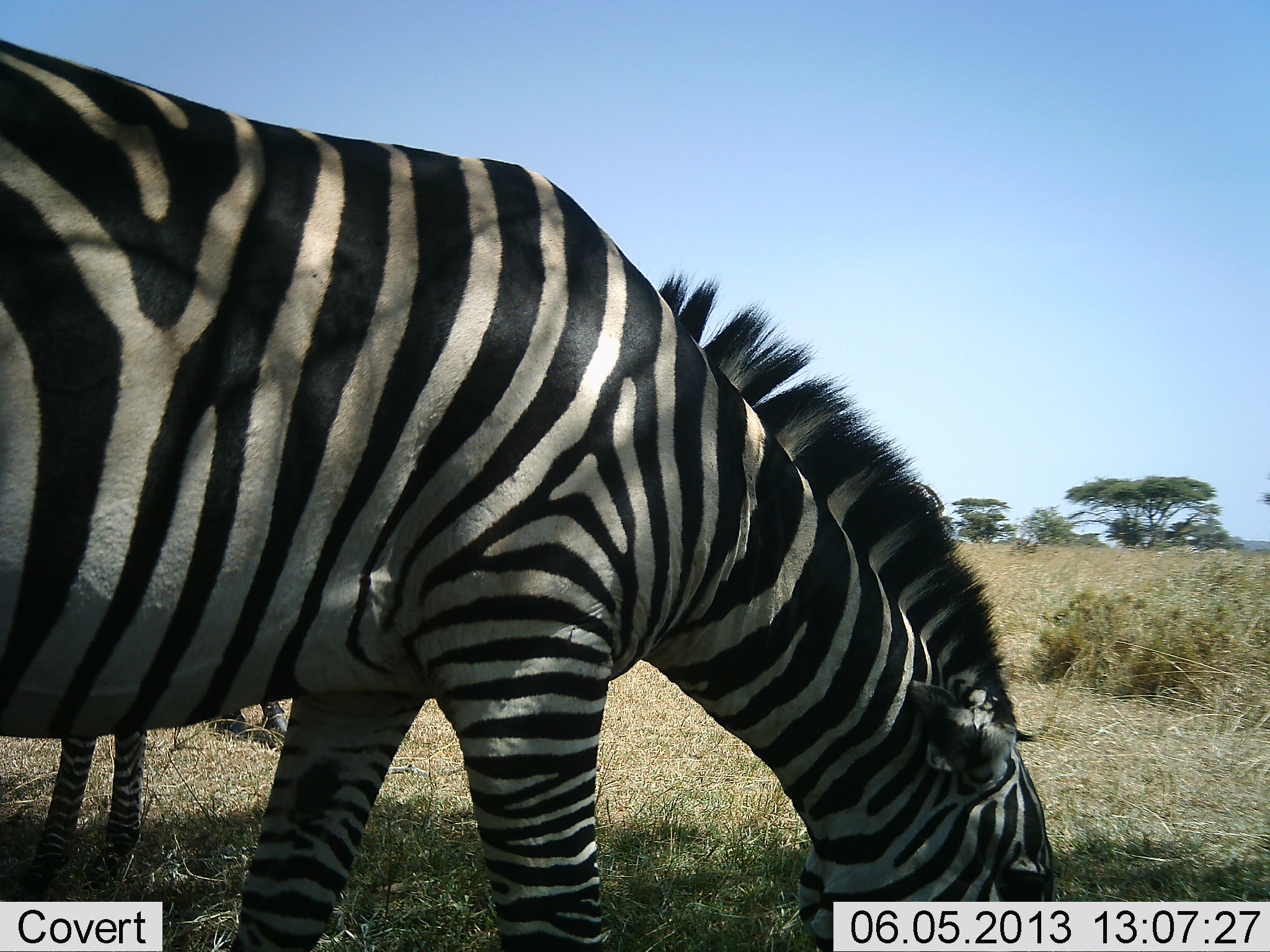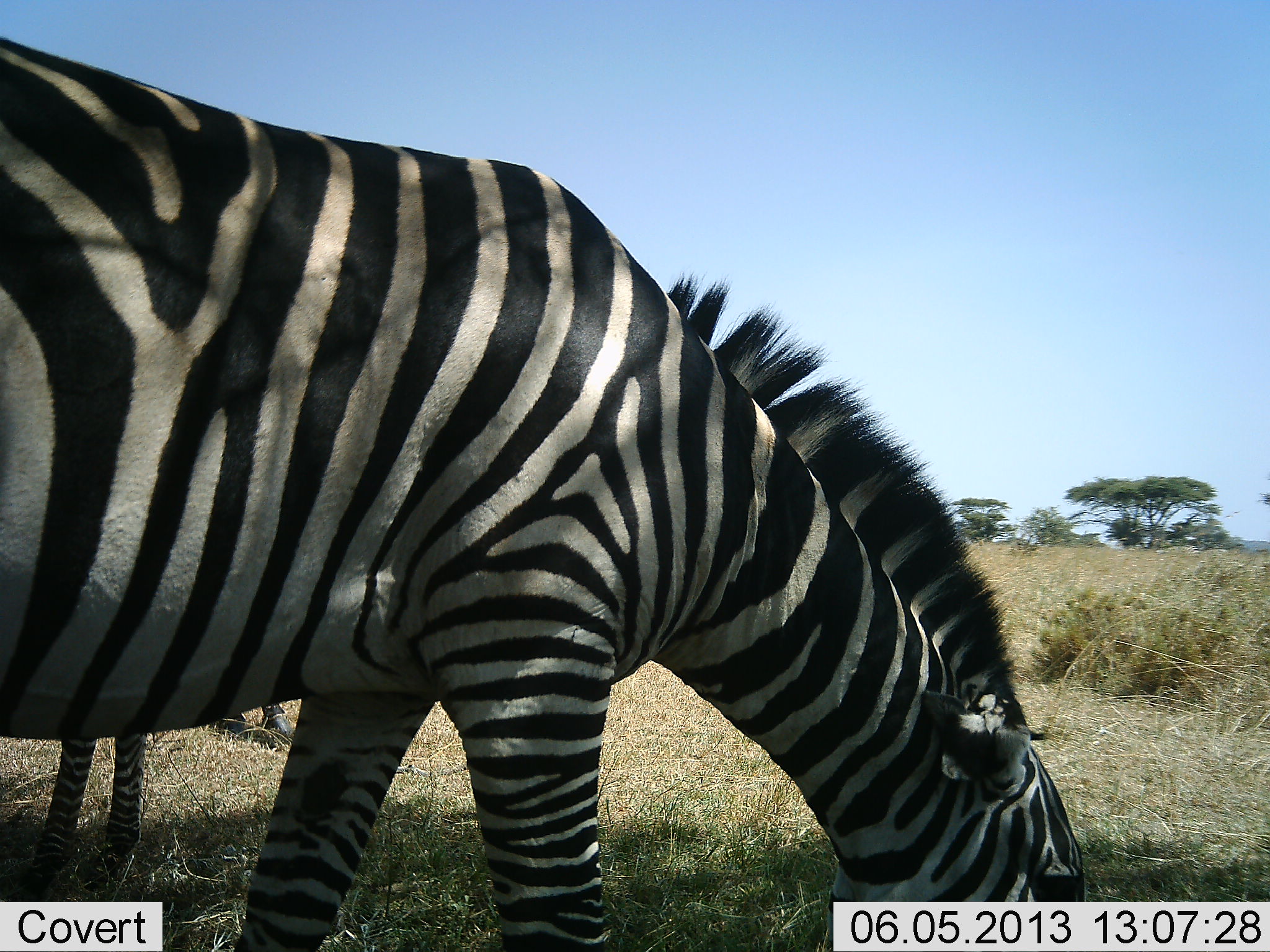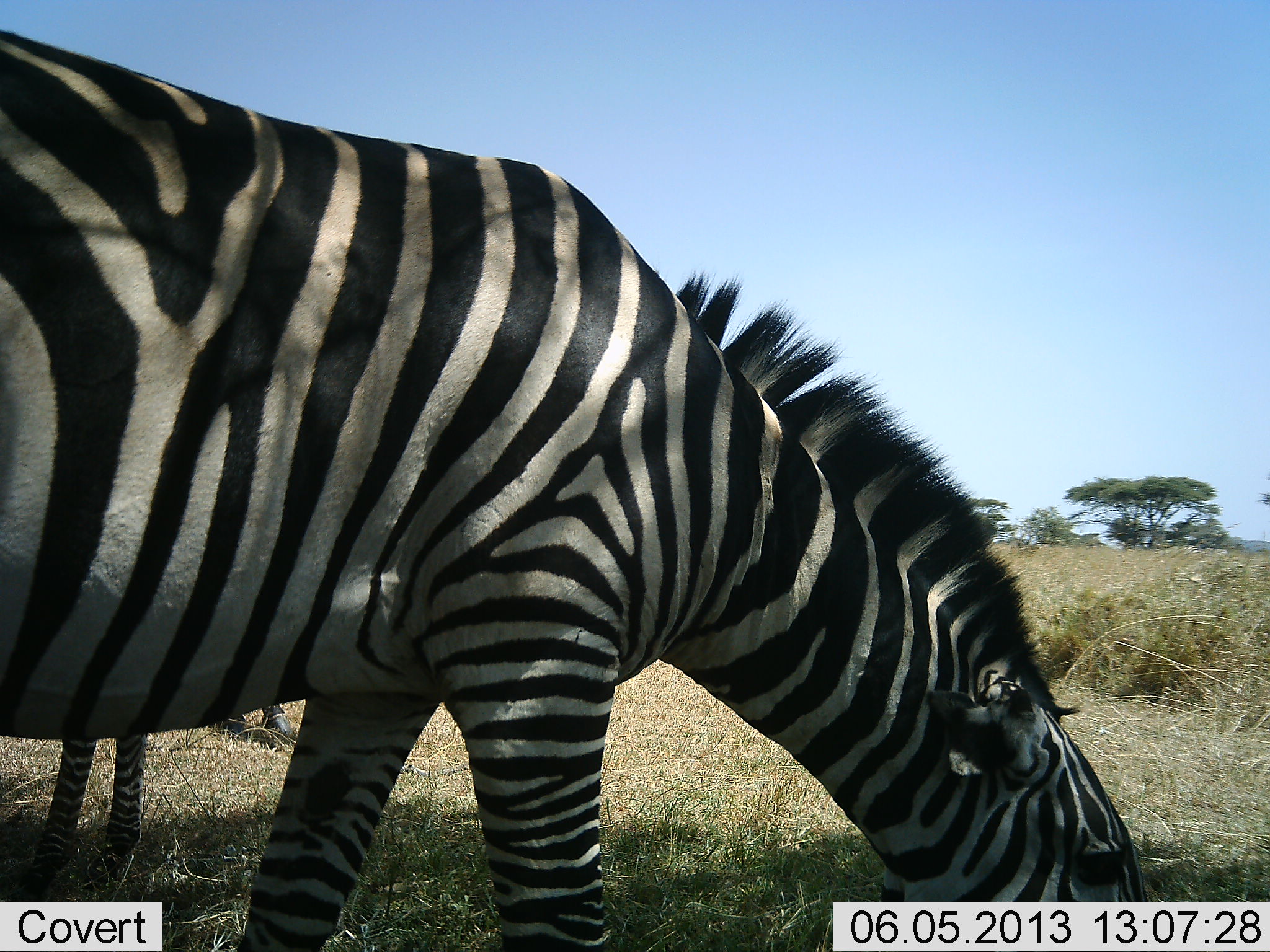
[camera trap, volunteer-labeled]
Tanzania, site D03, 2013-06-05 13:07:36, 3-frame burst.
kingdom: Animalia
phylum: Chordata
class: Mammalia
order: Perissodactyla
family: Equidae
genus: Equus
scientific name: Equus quagga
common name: plains zebra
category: zebra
Zebra (plains zebra) (Equus quagga), count 2. Behavior (volunteer vote fractions): standing 40%, resting 0%, moving 3%, interacting 0%. Young present (vote fraction): 13%. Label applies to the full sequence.